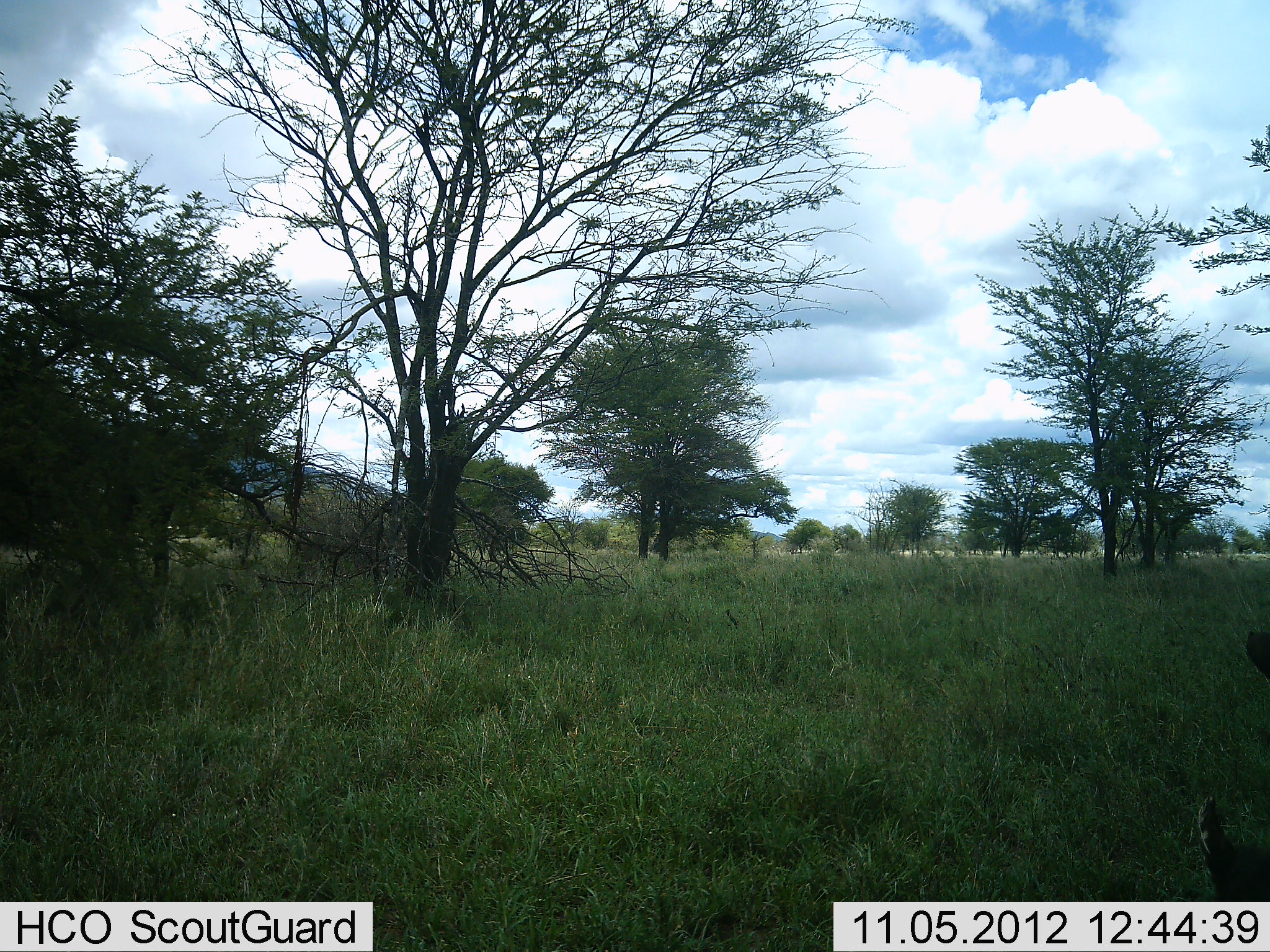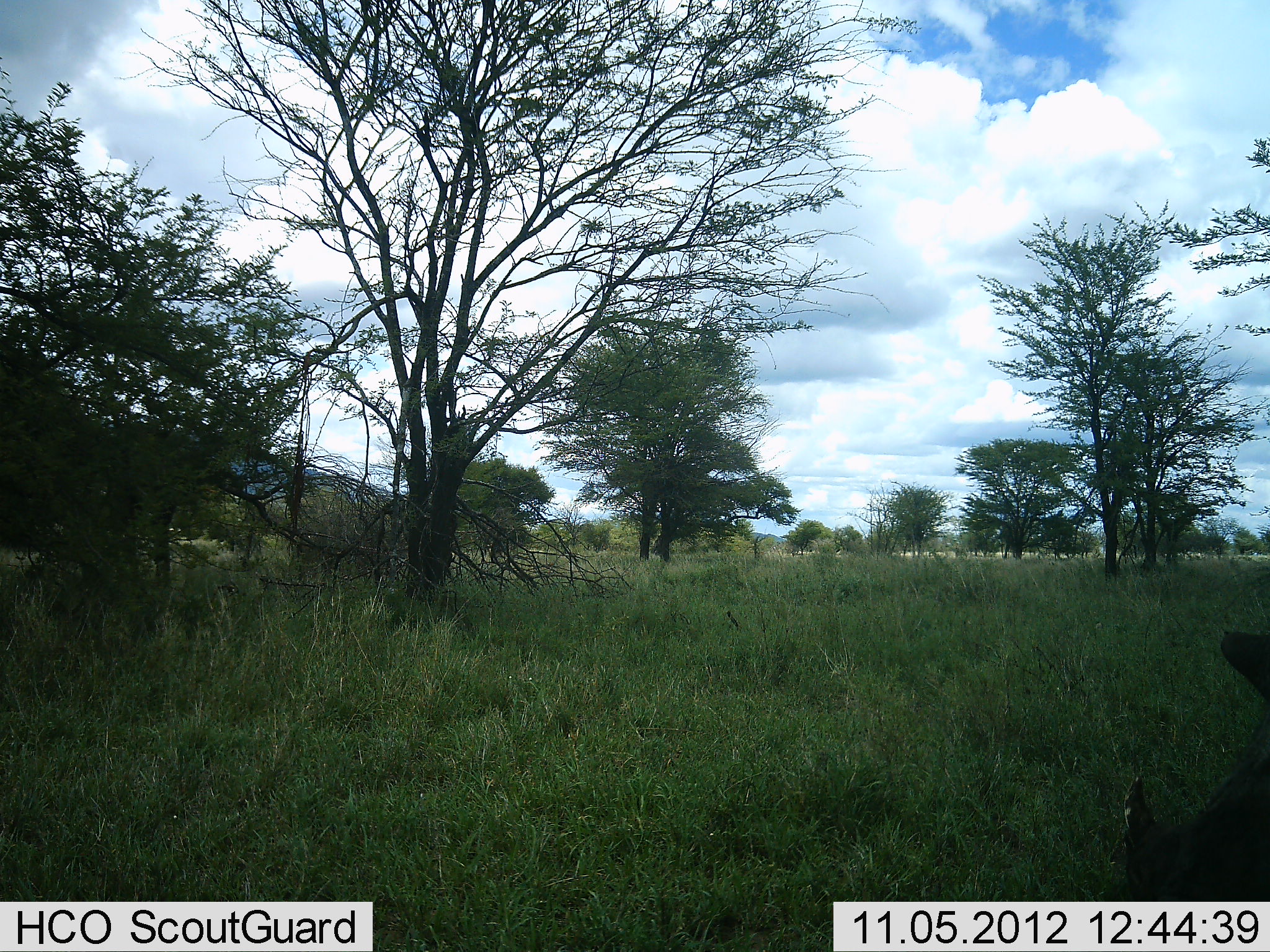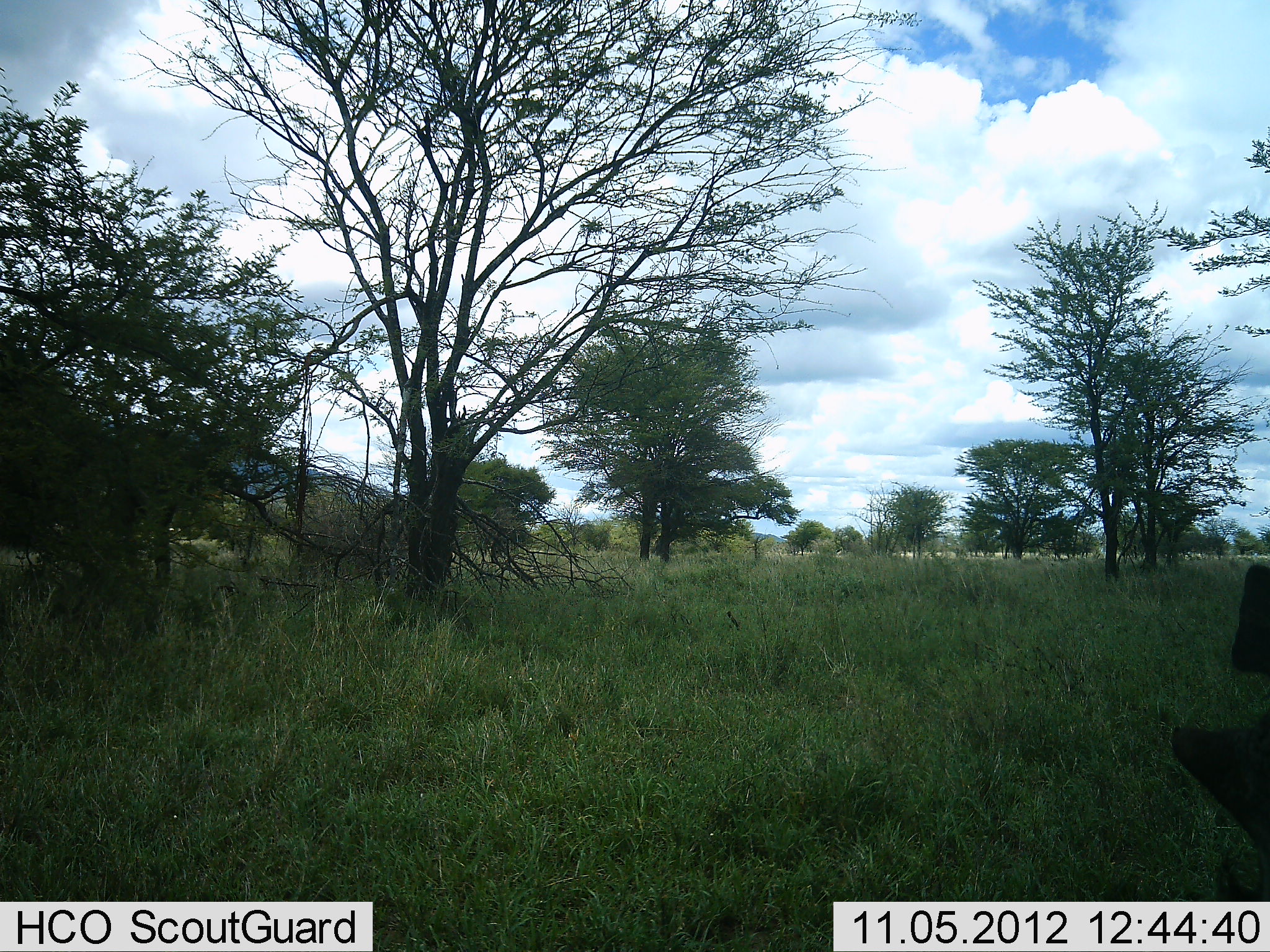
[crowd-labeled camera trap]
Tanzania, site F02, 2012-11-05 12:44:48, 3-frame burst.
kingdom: Animalia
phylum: Chordata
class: Mammalia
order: Perissodactyla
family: Rhinocerotidae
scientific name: Rhinocerotidae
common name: rhinoceros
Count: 1.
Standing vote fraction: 44%.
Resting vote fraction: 0%.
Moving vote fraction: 33%.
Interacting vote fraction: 0%.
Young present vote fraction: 0%.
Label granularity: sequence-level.